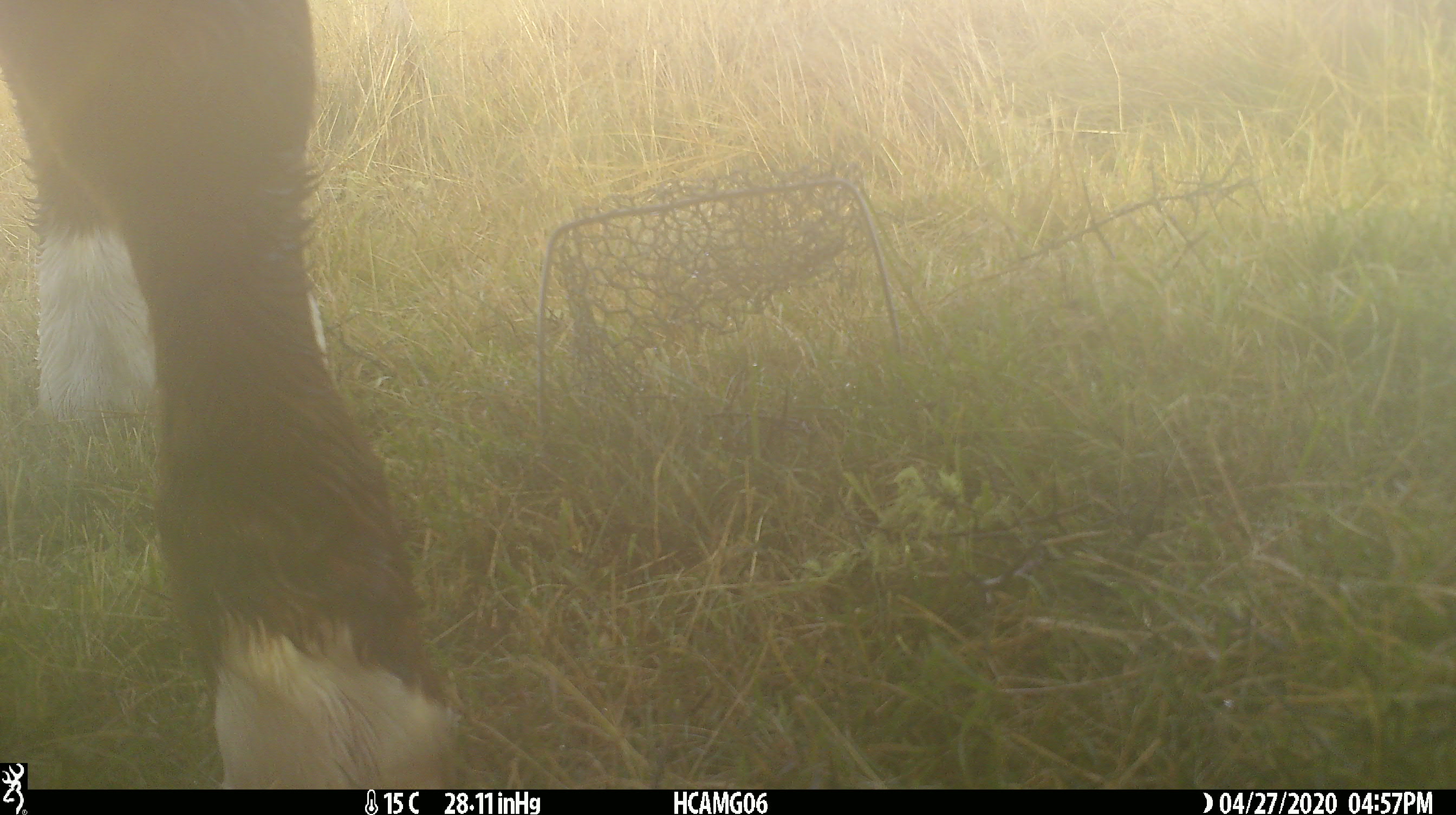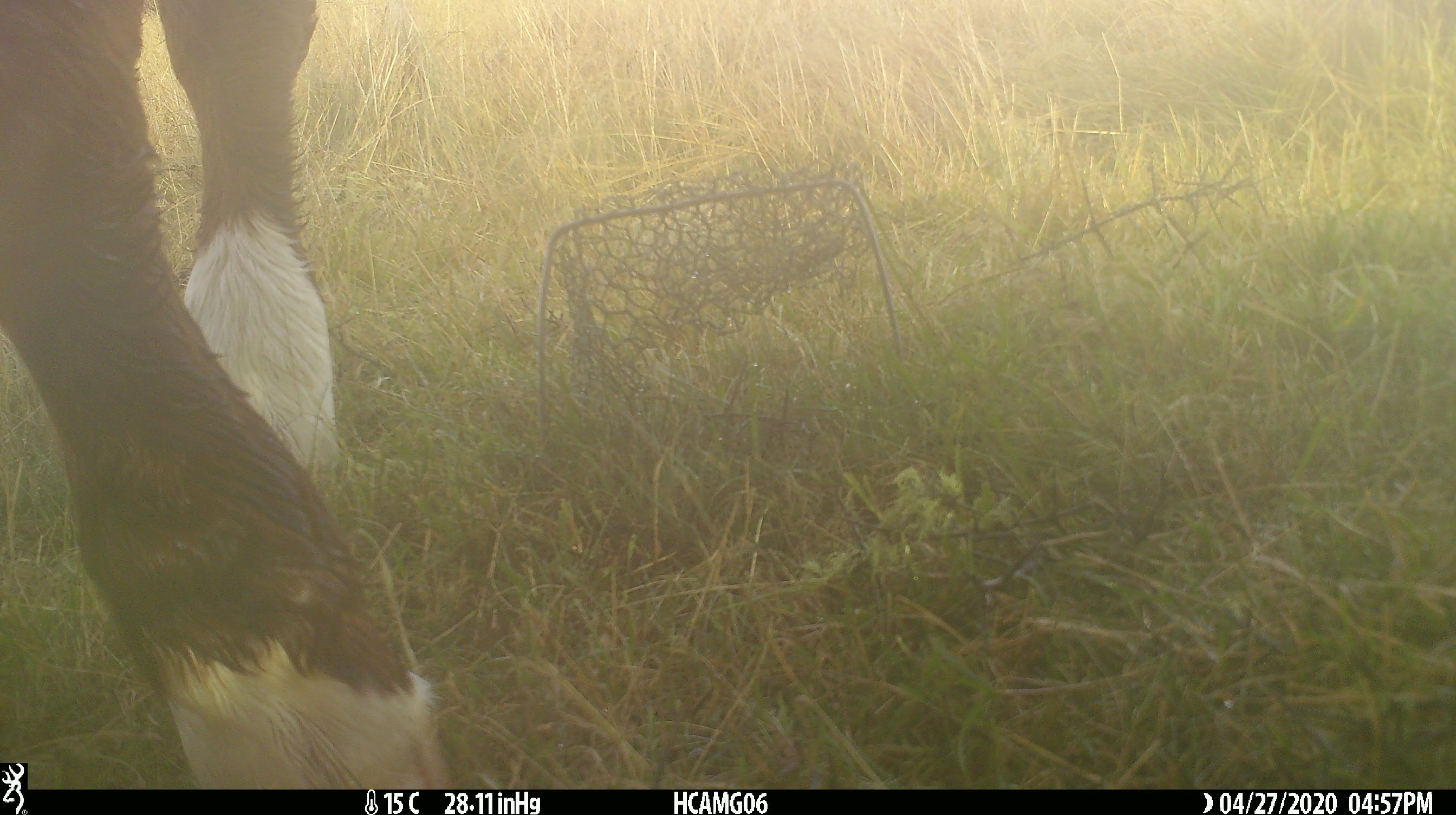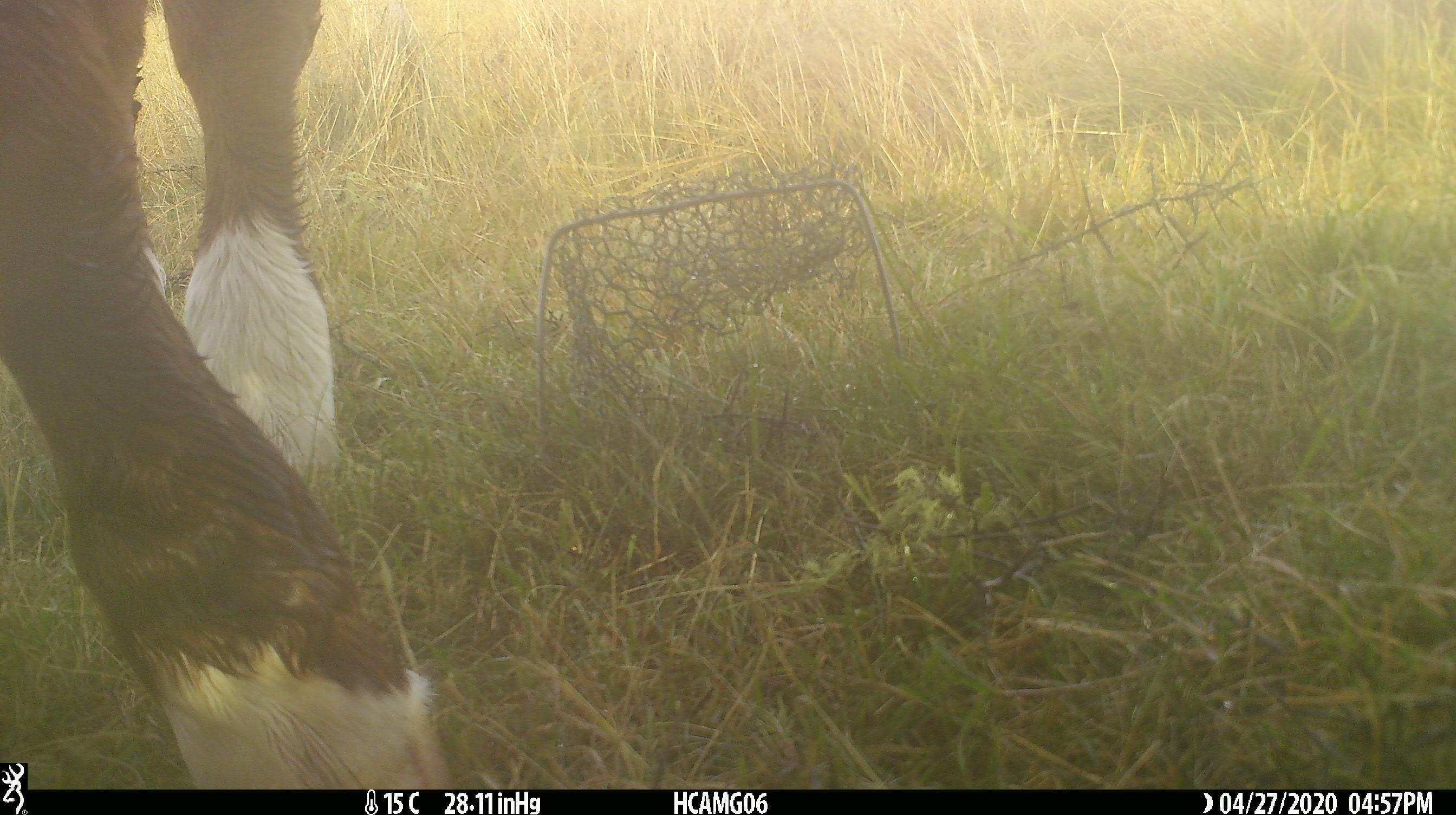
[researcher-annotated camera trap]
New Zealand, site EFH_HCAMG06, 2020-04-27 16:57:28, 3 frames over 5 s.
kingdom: Animalia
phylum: Chordata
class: Mammalia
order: Artiodactyla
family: Bovidae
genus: Bos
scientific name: Bos taurus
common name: domestic cow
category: cow